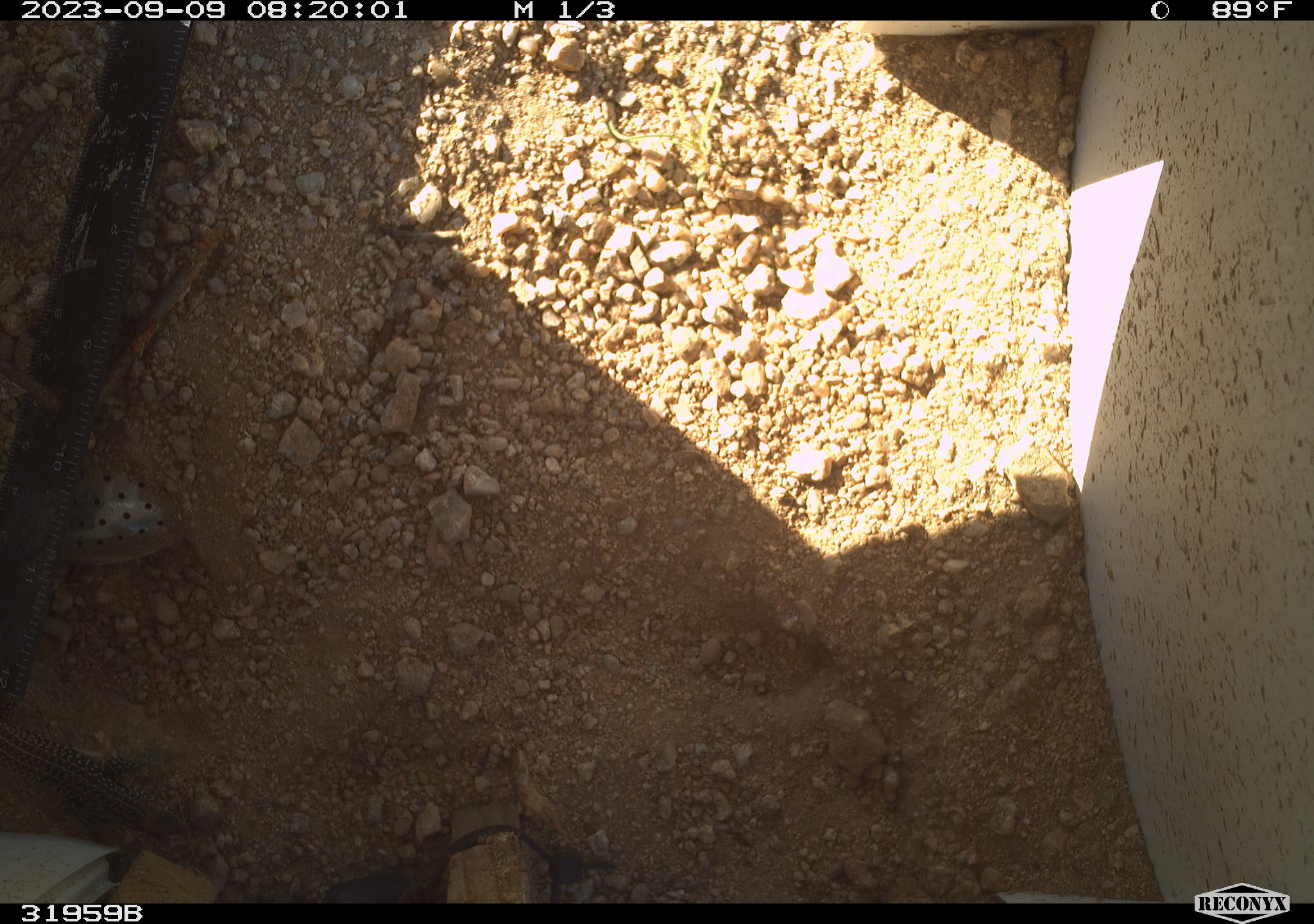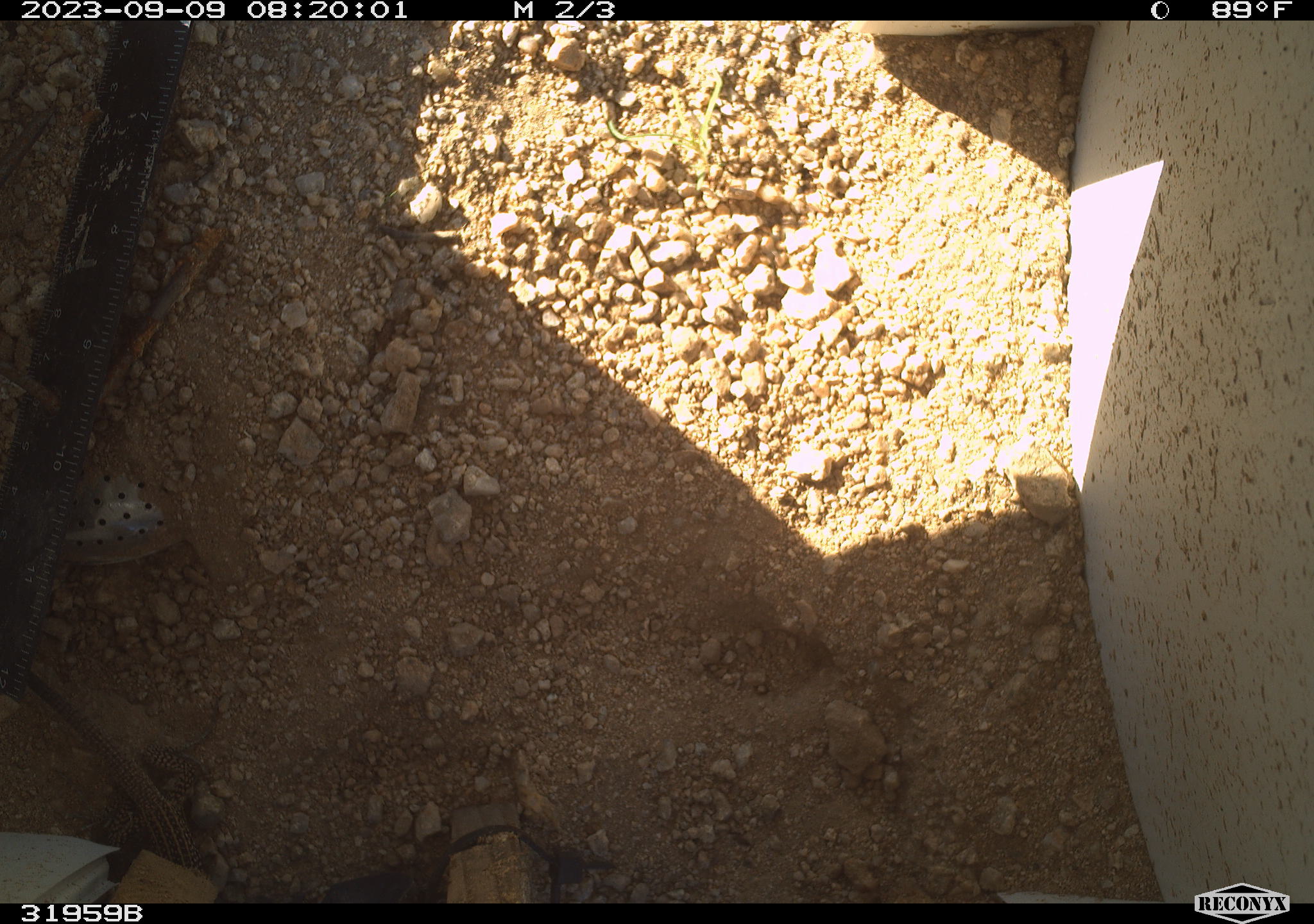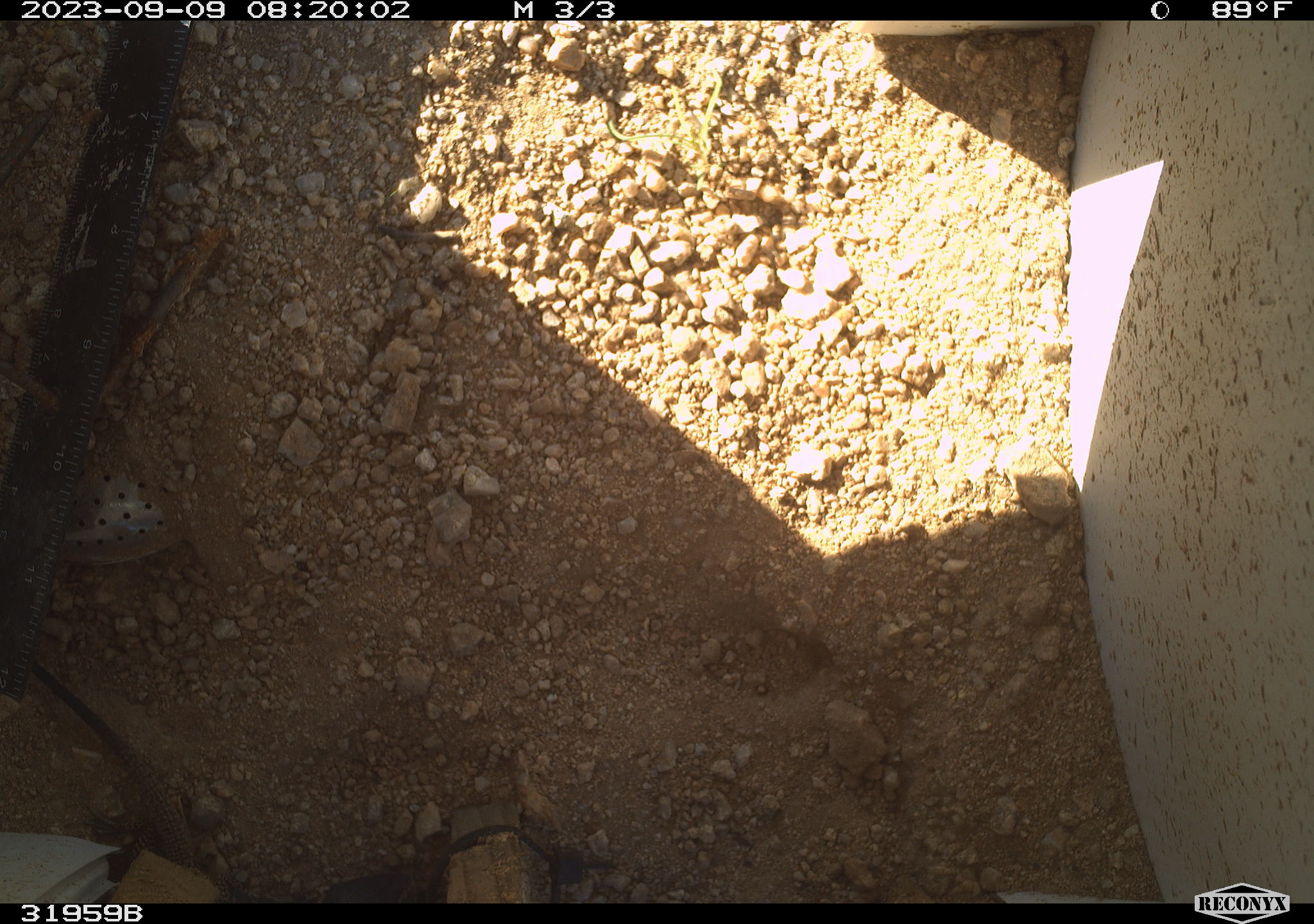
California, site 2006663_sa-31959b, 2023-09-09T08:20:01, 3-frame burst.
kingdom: Animalia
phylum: Chordata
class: Reptilia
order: Squamata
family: Teiidae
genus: Aspidoscelis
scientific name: Aspidoscelis tigris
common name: western whiptail